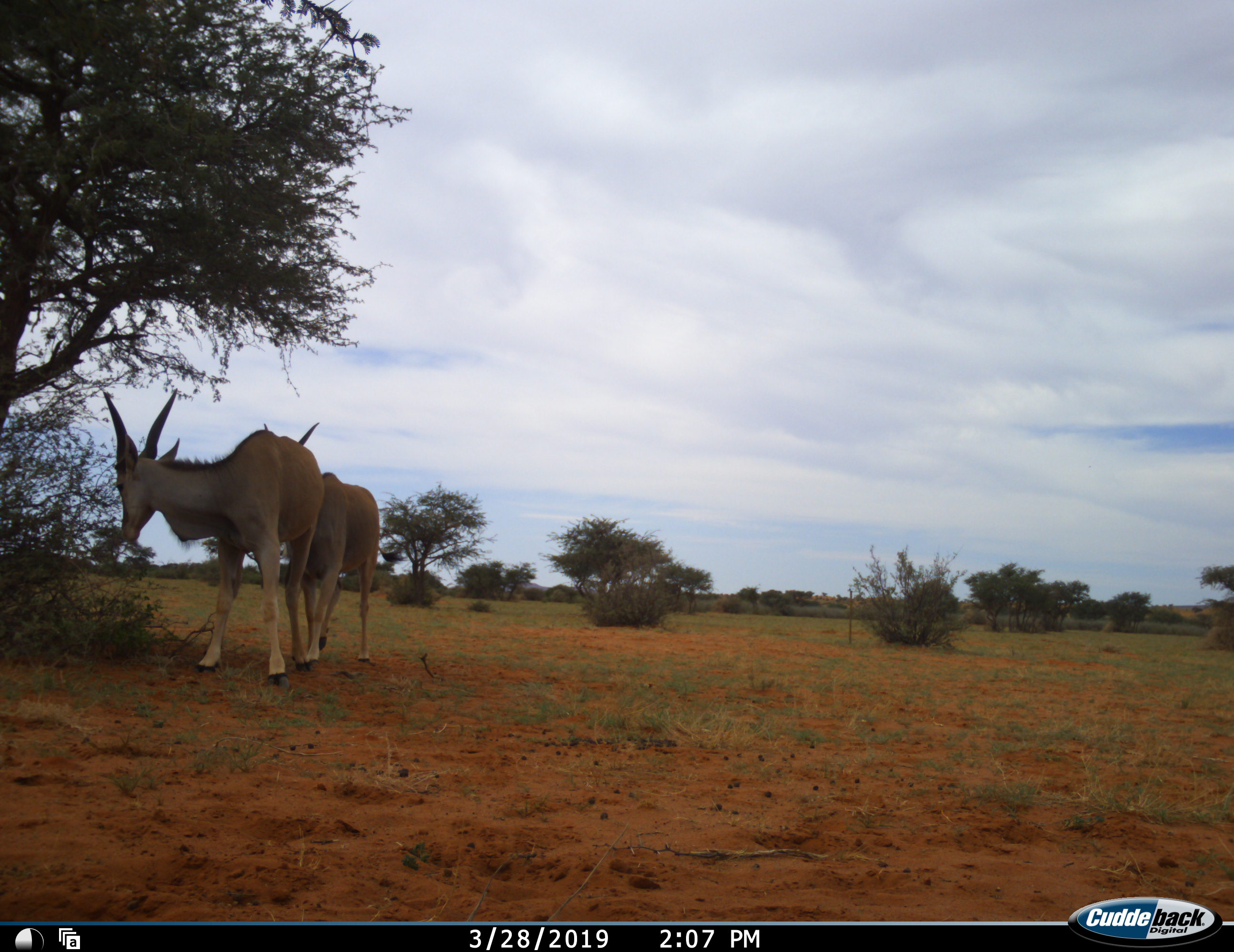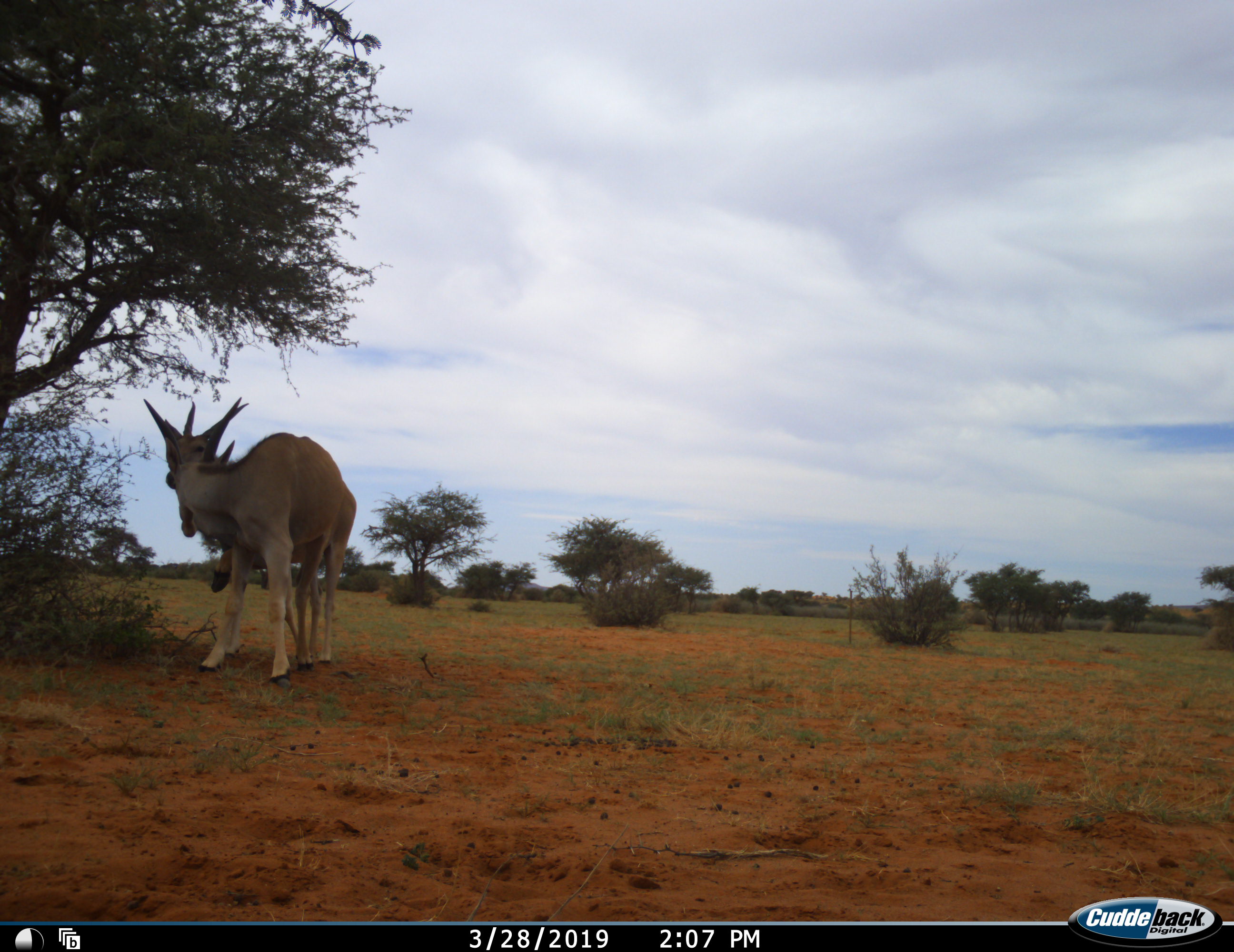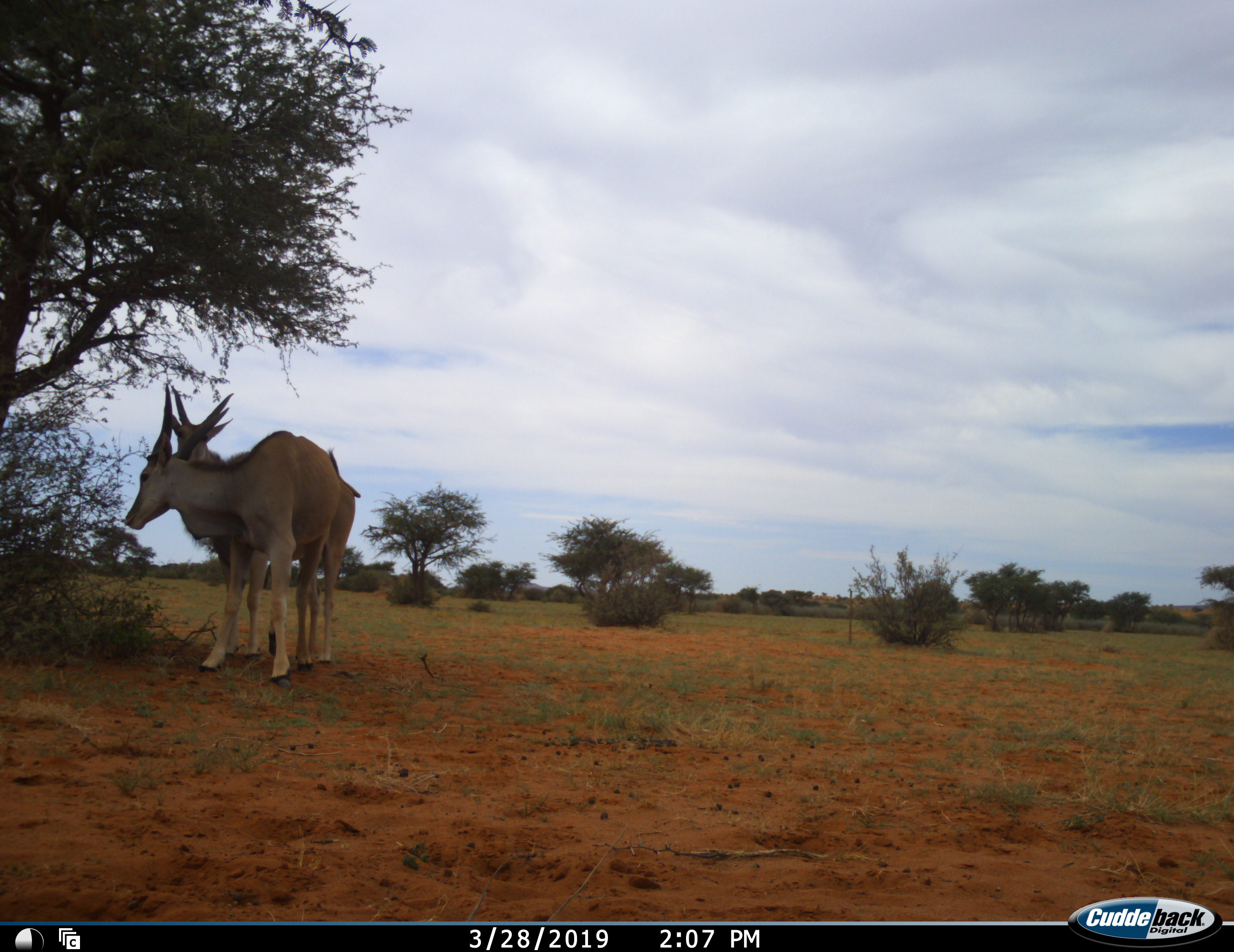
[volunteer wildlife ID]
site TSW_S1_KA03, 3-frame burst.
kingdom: Animalia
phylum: Chordata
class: Mammalia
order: Artiodactyla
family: Bovidae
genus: Tragelaphus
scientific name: Tragelaphus oryx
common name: eland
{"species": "eland (Tragelaphus oryx)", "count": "2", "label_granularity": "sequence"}